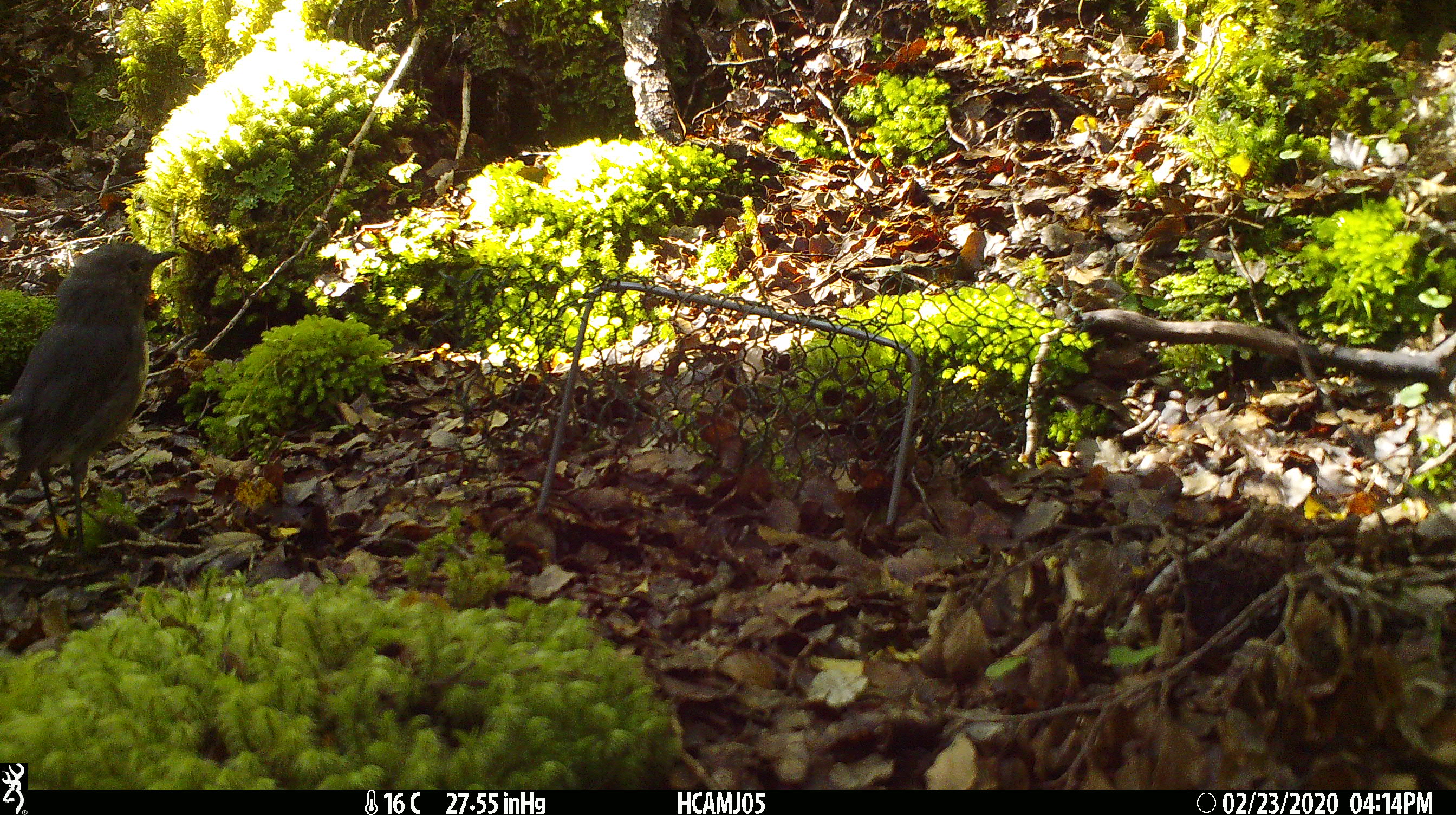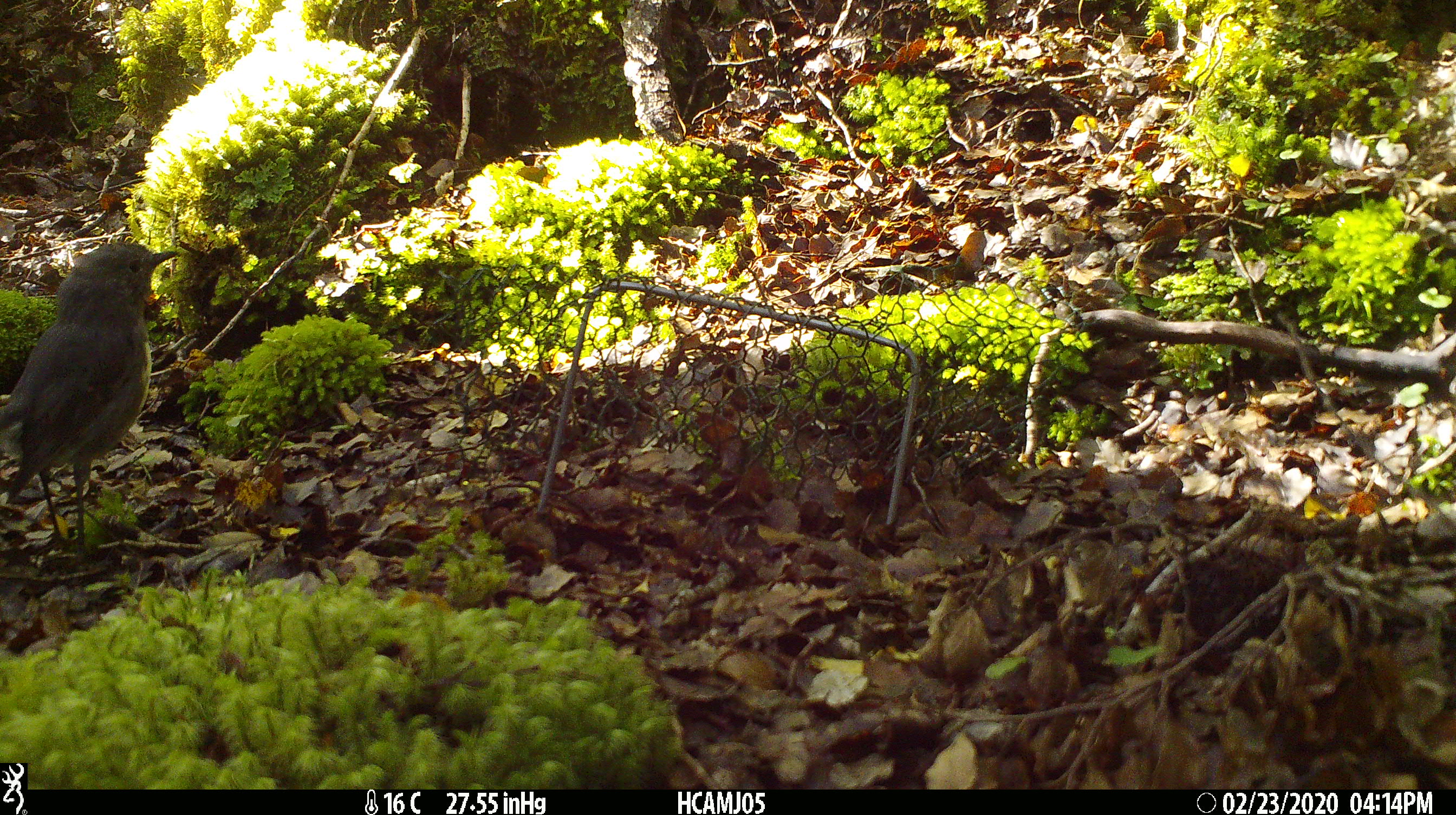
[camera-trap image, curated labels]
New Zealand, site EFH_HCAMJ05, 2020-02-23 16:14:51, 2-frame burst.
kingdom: Animalia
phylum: Chordata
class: Aves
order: Passeriformes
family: Petroicidae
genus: Petroica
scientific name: Petroica australis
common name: new zealand robin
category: robin